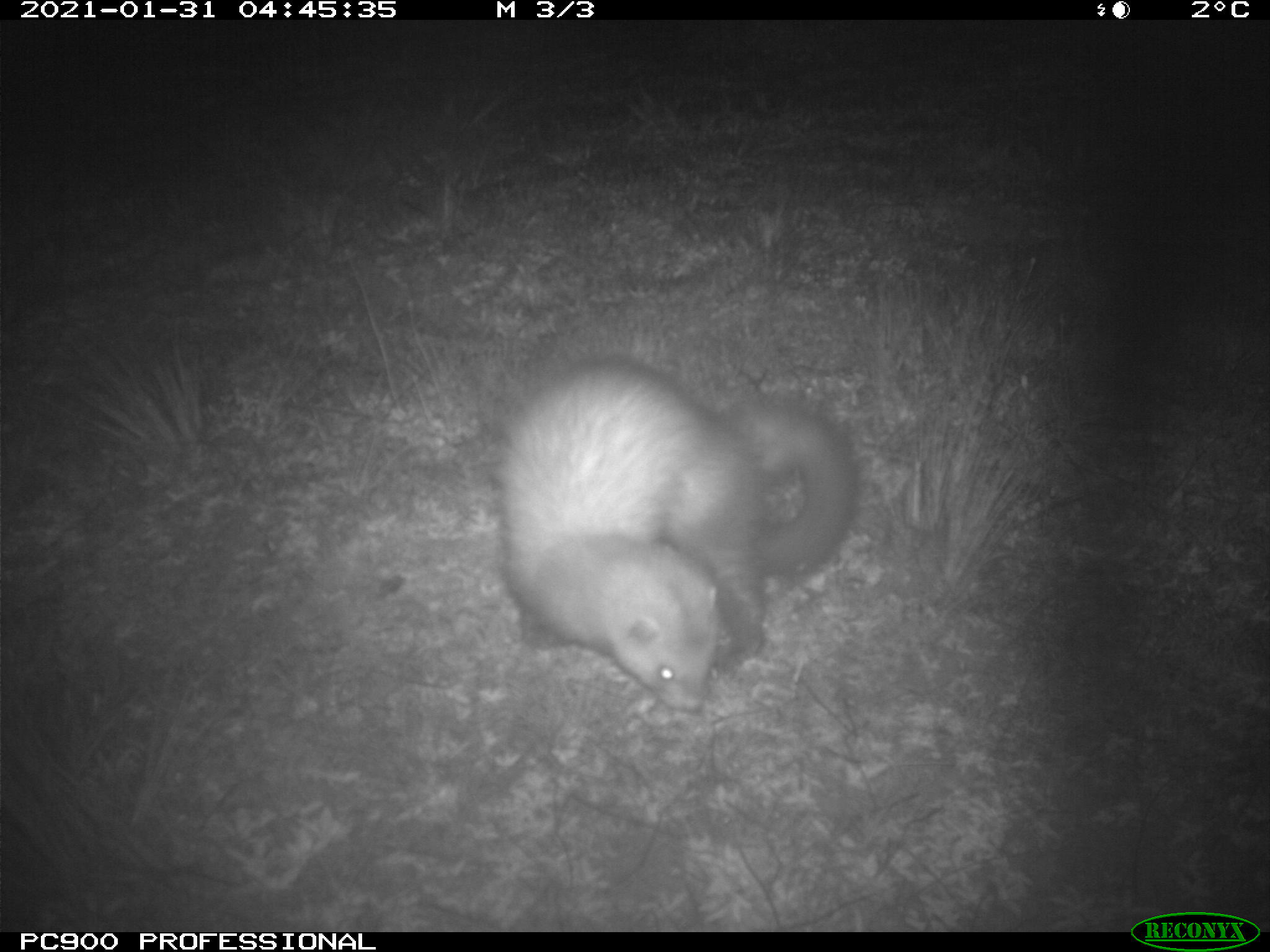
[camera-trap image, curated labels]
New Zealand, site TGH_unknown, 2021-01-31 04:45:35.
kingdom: Animalia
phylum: Chordata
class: Mammalia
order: Carnivora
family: Mustelidae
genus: Mustela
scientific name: Mustela furo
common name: ferret